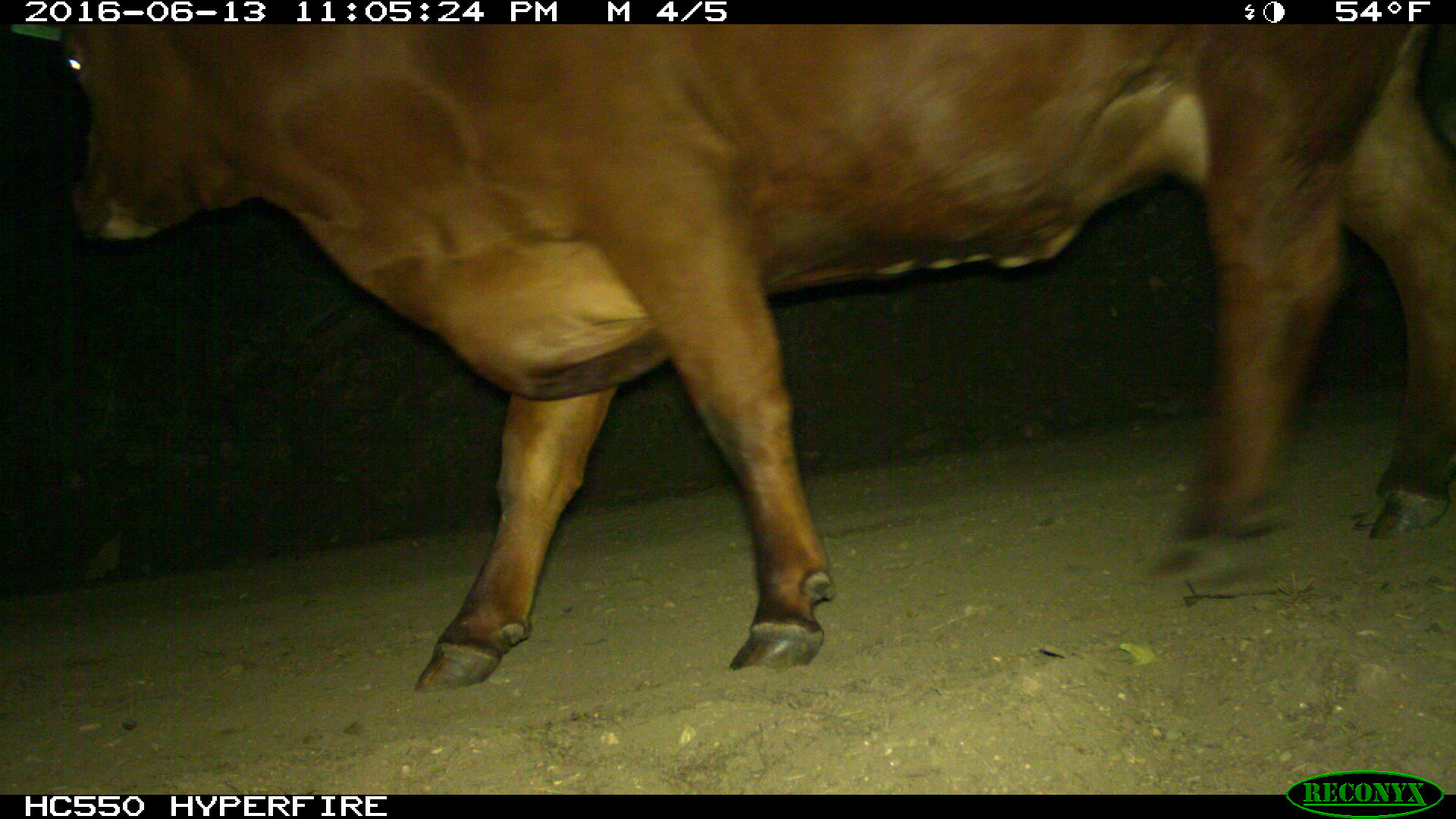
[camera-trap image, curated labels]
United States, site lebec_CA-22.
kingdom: Animalia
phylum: Chordata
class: Mammalia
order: Artiodactyla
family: Bovidae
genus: Bos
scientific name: Bos taurus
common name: domestic cow